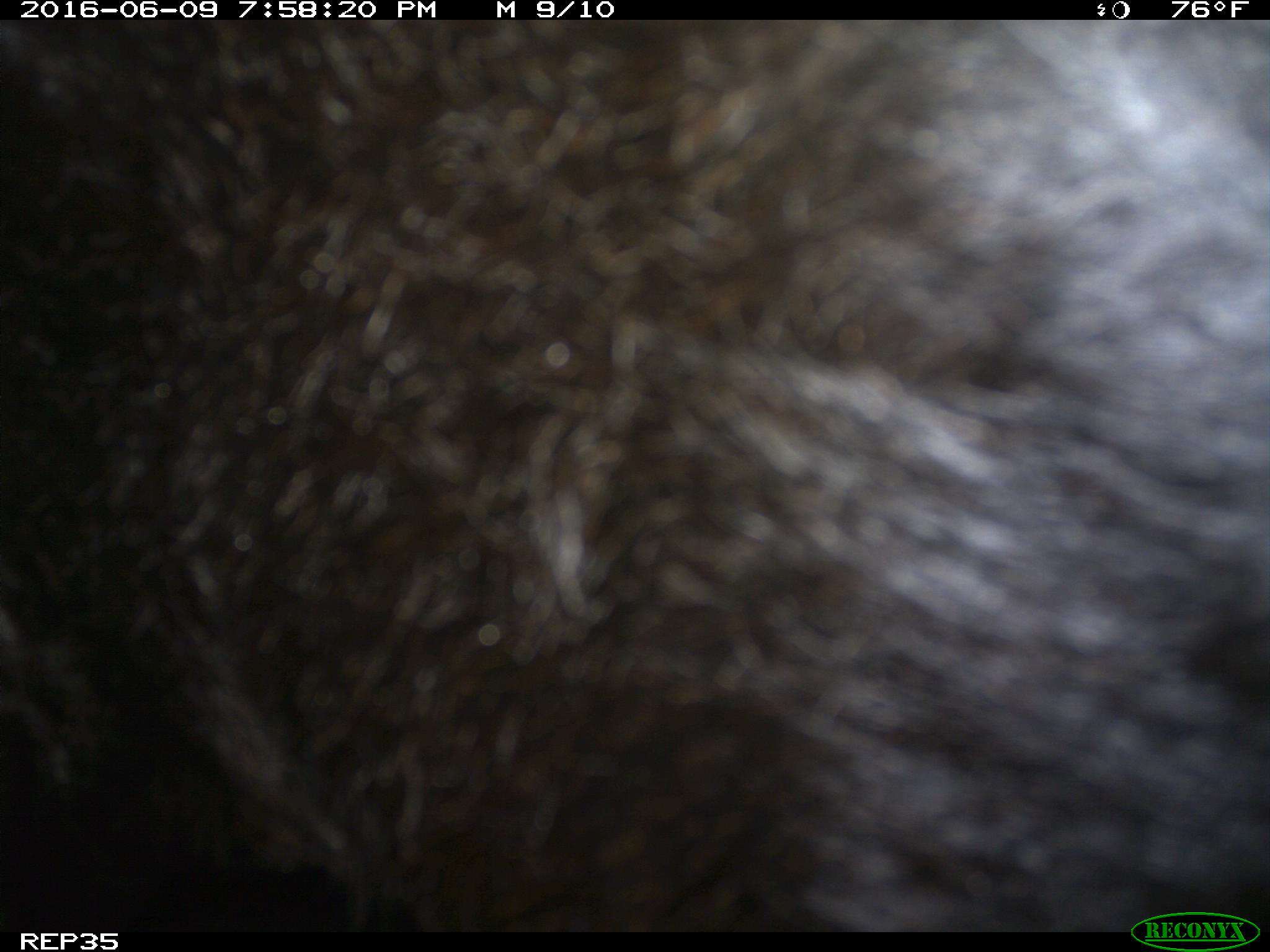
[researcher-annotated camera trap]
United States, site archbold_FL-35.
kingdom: Animalia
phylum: Chordata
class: Mammalia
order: Artiodactyla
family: Bovidae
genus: Bos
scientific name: Bos taurus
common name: domestic cow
Bos taurus (domestic cow).